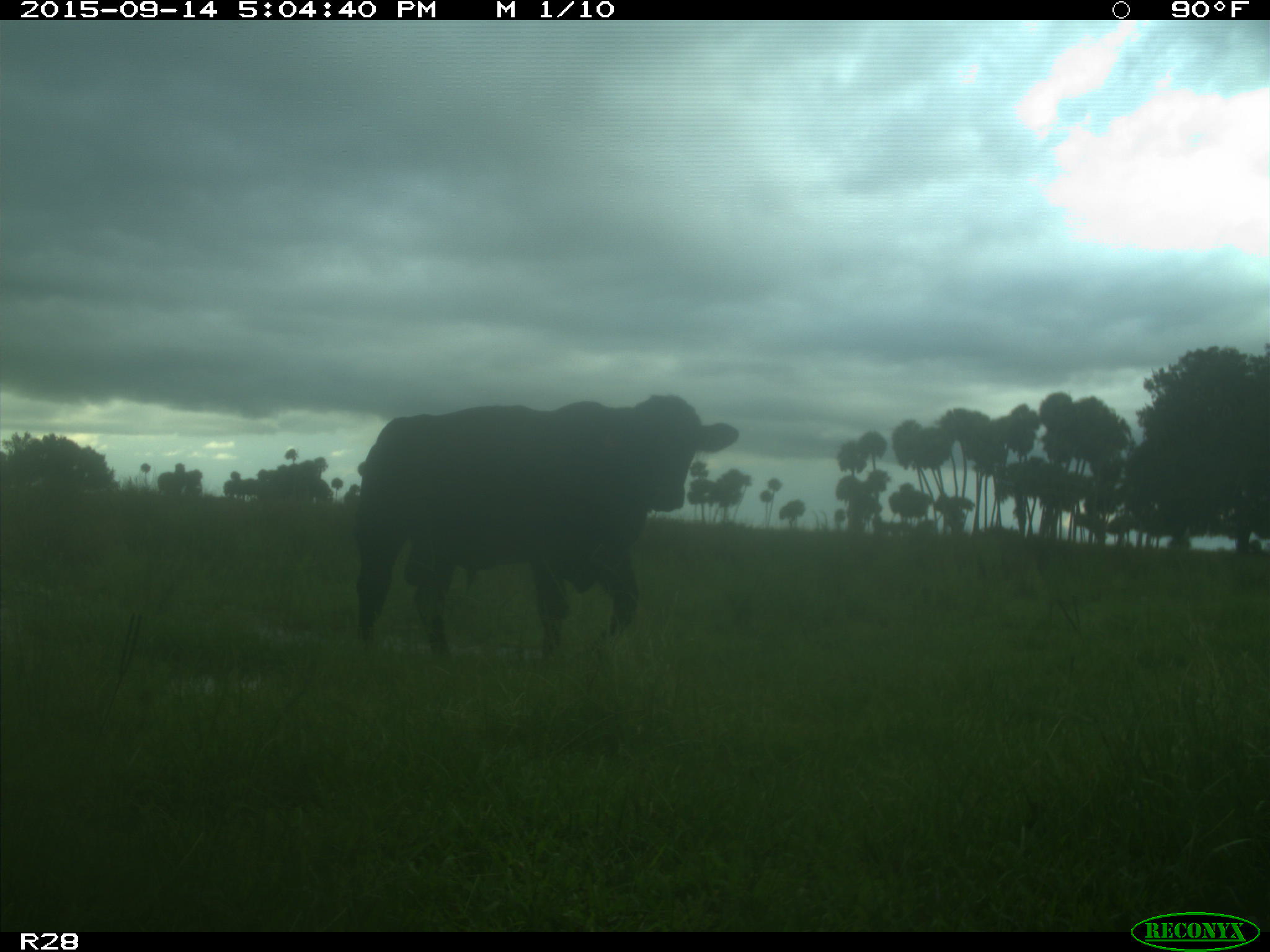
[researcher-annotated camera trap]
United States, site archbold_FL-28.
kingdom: Animalia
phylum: Chordata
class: Mammalia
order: Artiodactyla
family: Bovidae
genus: Bos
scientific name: Bos taurus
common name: domestic cow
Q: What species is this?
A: Bos taurus (domestic cow).